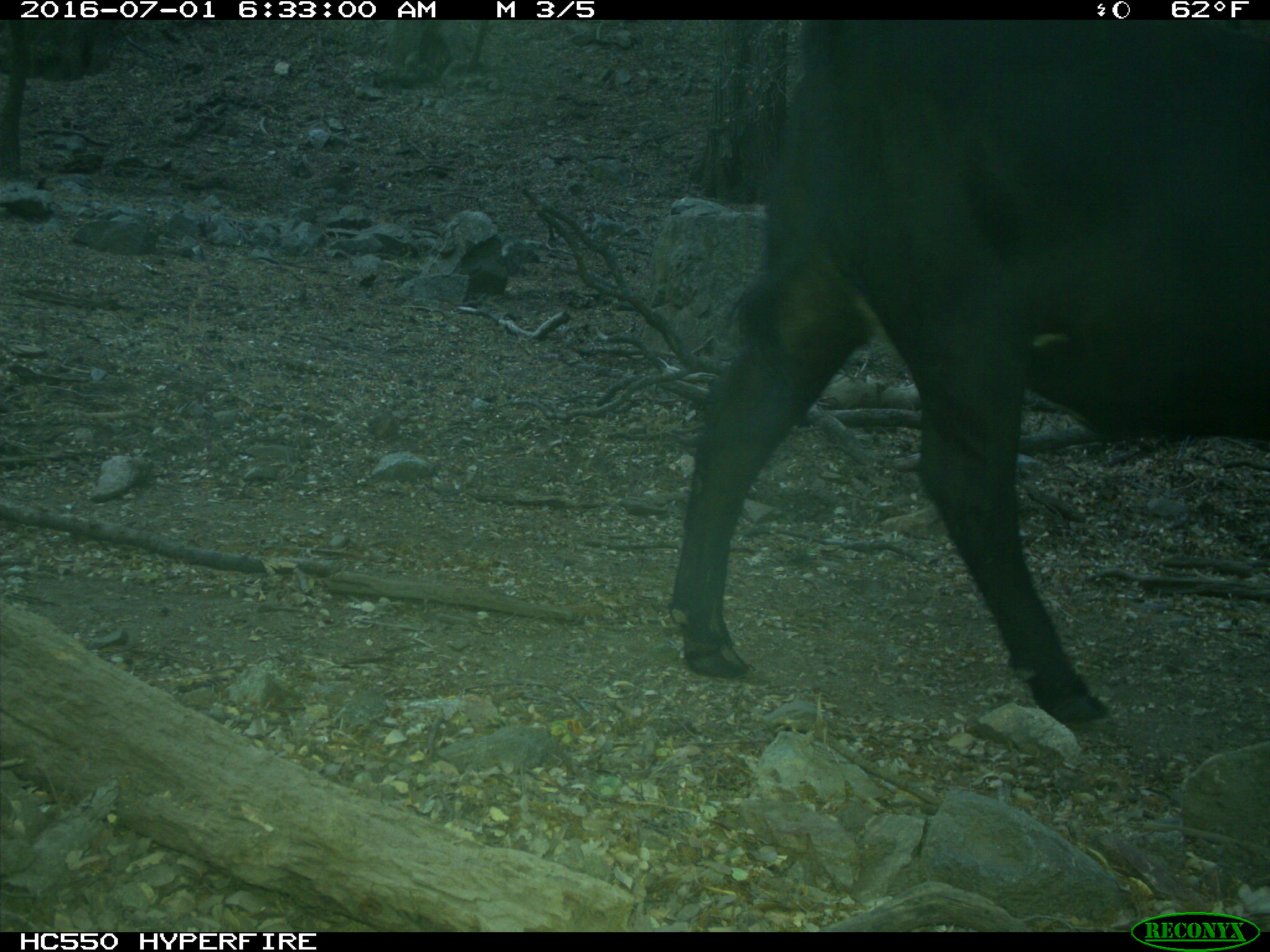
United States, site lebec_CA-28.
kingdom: Animalia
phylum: Chordata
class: Mammalia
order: Artiodactyla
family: Bovidae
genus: Bos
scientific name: Bos taurus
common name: domestic cow